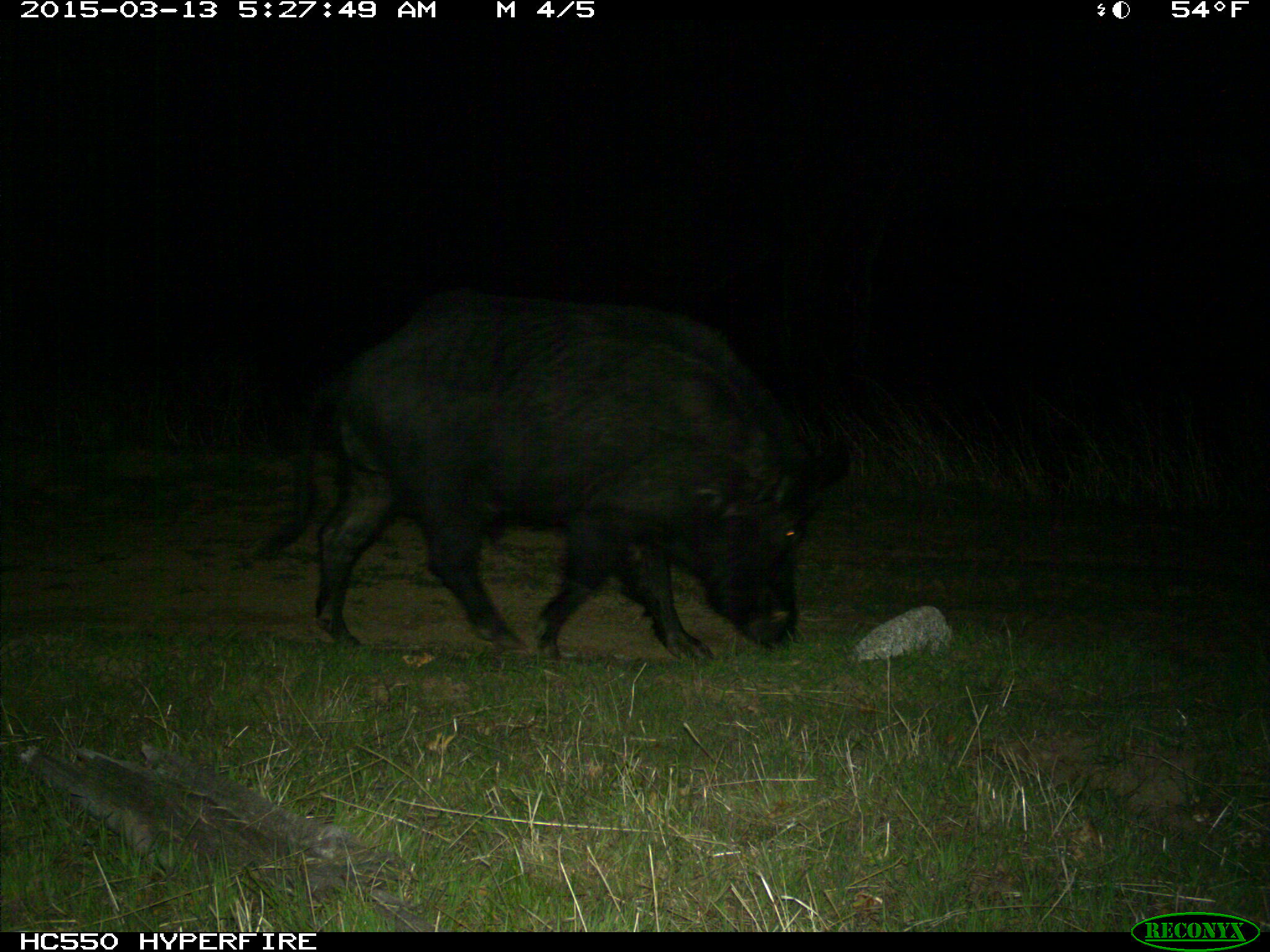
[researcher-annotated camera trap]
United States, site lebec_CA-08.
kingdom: Animalia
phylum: Chordata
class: Mammalia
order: Artiodactyla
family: Suidae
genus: Sus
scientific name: Sus scrofa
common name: wild boar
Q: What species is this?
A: Sus scrofa (wild boar).